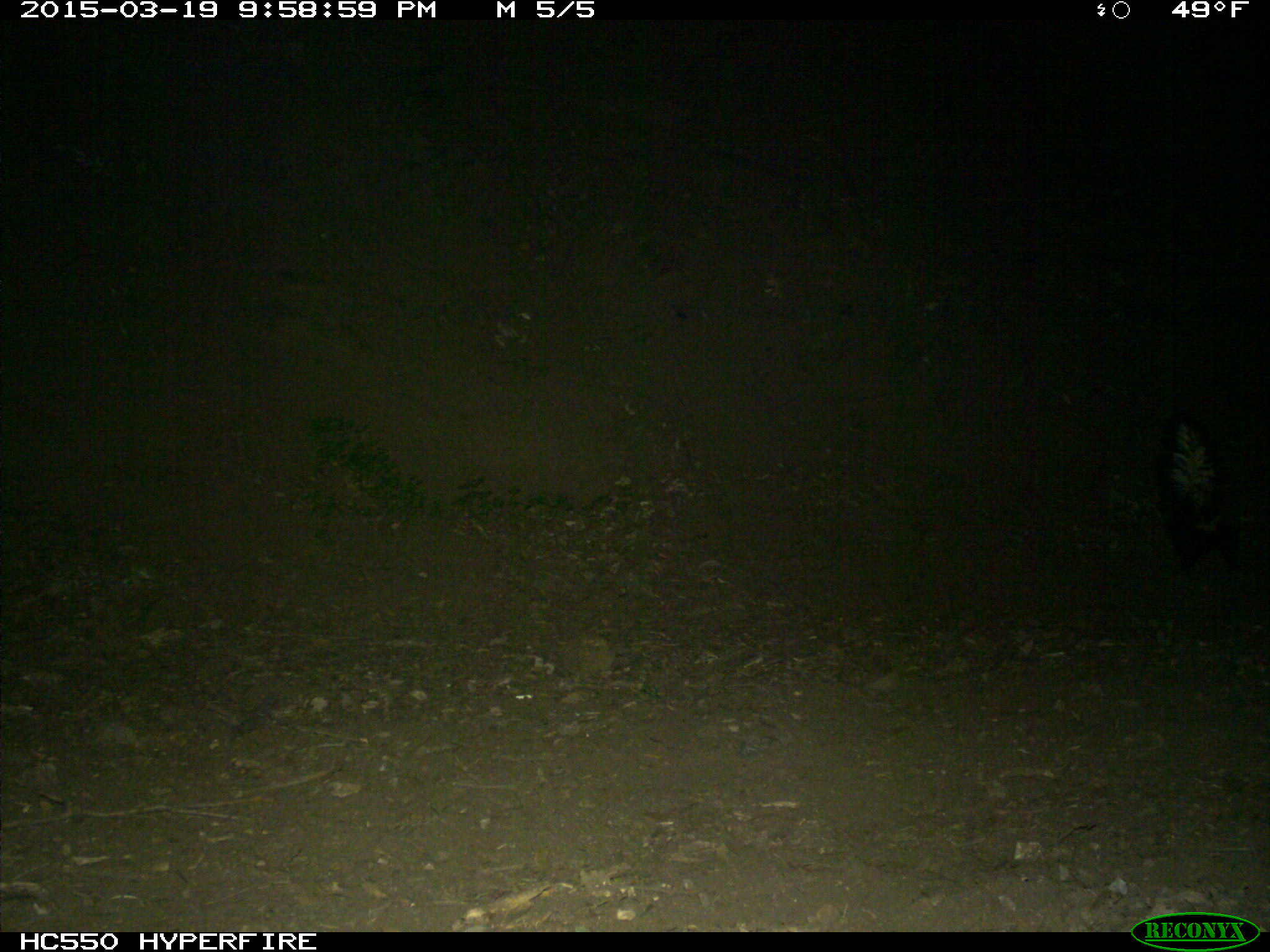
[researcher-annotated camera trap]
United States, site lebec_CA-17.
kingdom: Animalia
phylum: Chordata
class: Mammalia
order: Carnivora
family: Mephitidae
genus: Mephitis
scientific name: Mephitis mephitis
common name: striped skunk